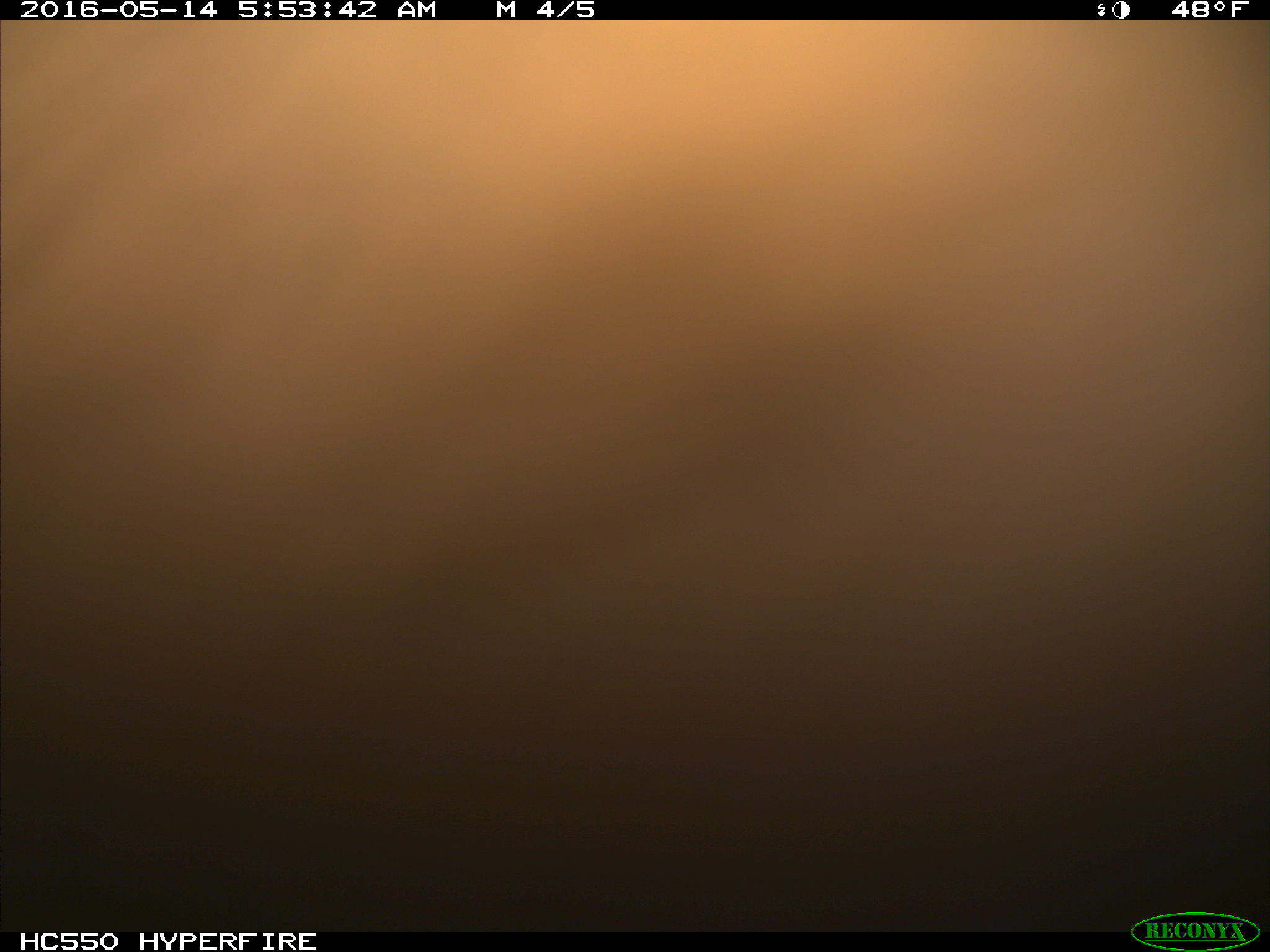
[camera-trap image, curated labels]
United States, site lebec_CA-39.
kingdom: Animalia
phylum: Chordata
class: Mammalia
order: Artiodactyla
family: Bovidae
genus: Bos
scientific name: Bos taurus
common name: domestic cow